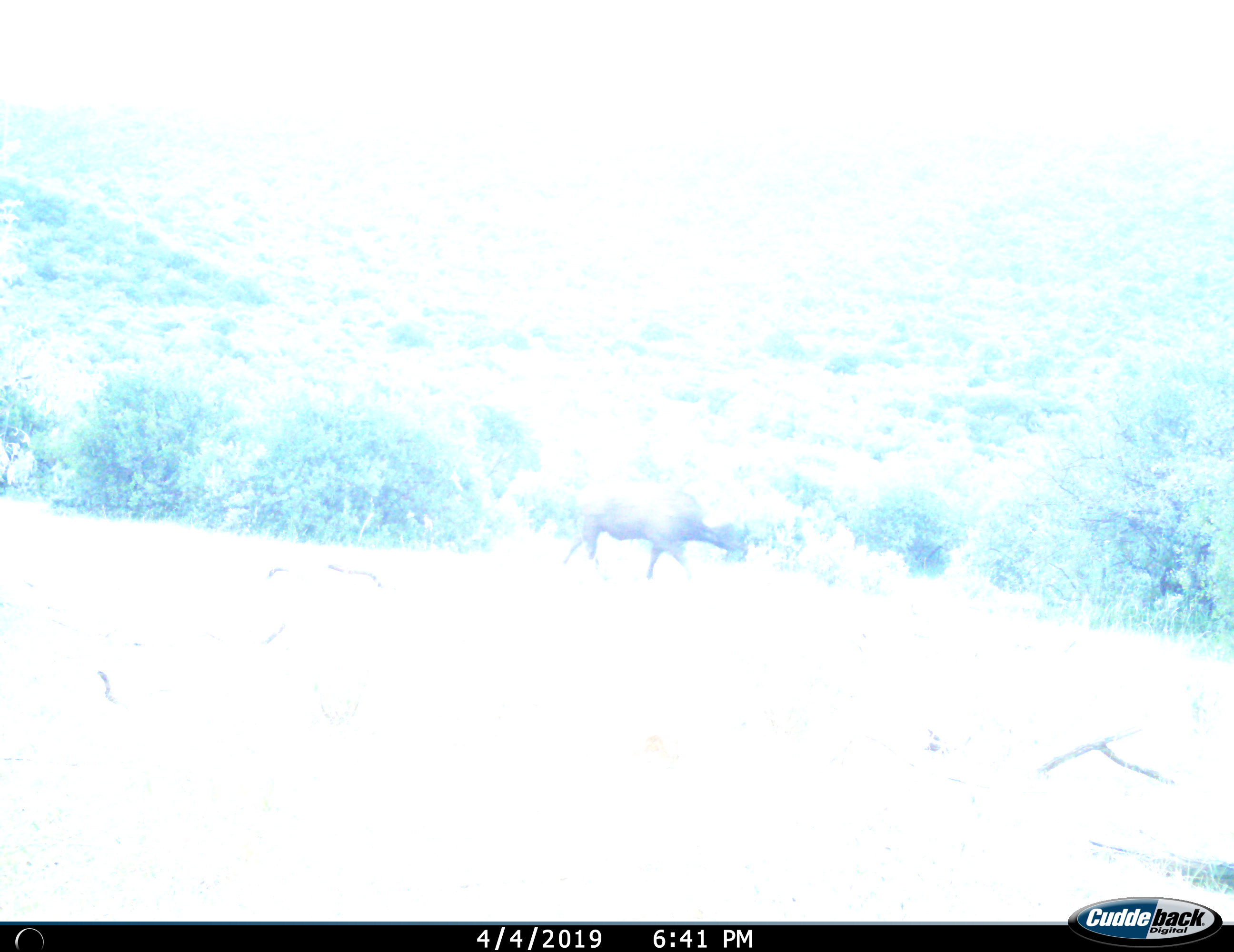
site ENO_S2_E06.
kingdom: Animalia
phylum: Chordata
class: Mammalia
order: Artiodactyla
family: Bovidae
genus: Syncerus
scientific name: Syncerus caffer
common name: african buffalo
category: buffalo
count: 1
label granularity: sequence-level